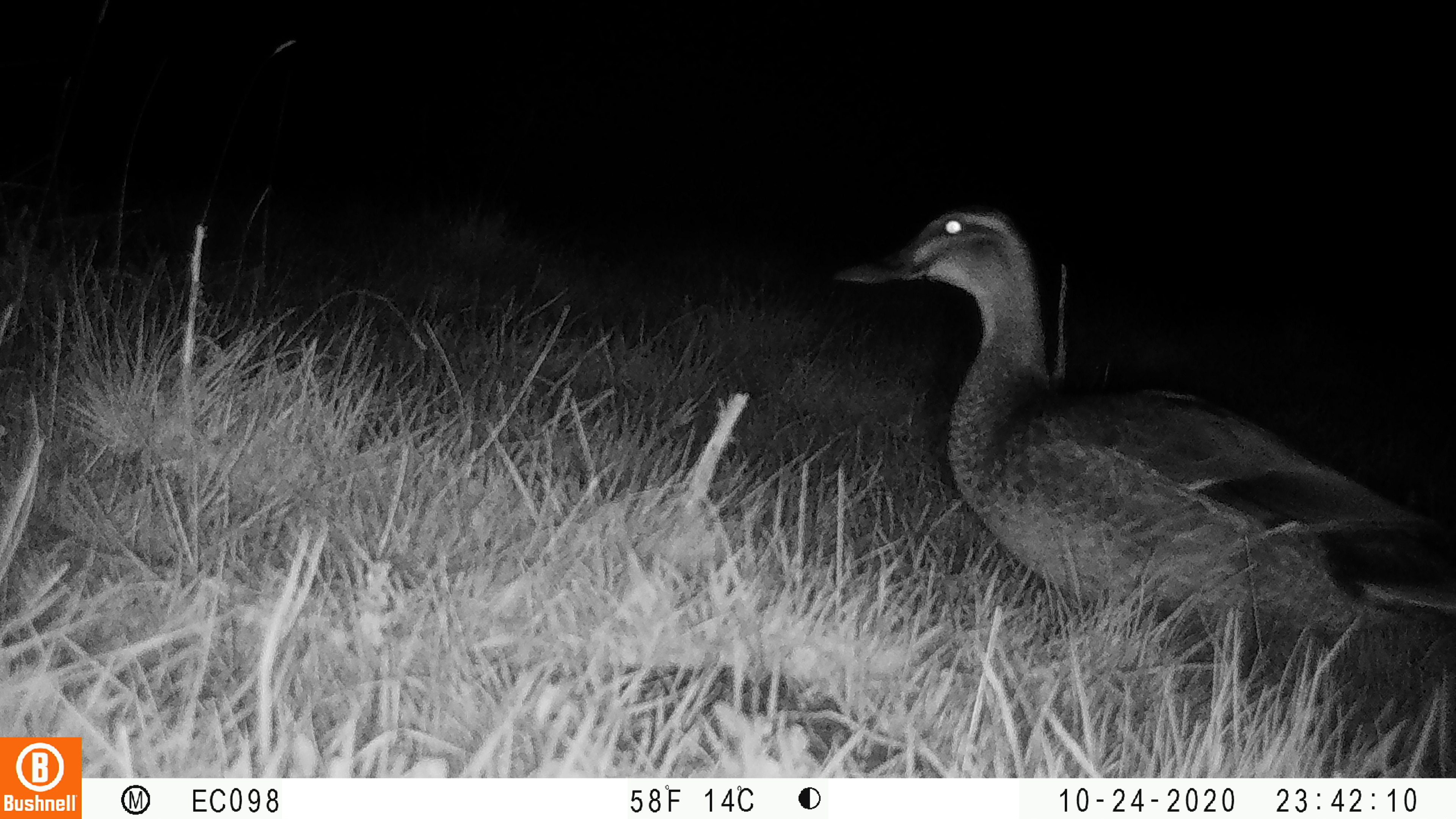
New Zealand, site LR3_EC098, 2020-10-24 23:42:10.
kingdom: Animalia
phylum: Chordata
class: Aves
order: Anseriformes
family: Anatidae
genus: Anas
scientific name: Anas platyrhynchos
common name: mallard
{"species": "mallard (Anas platyrhynchos)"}